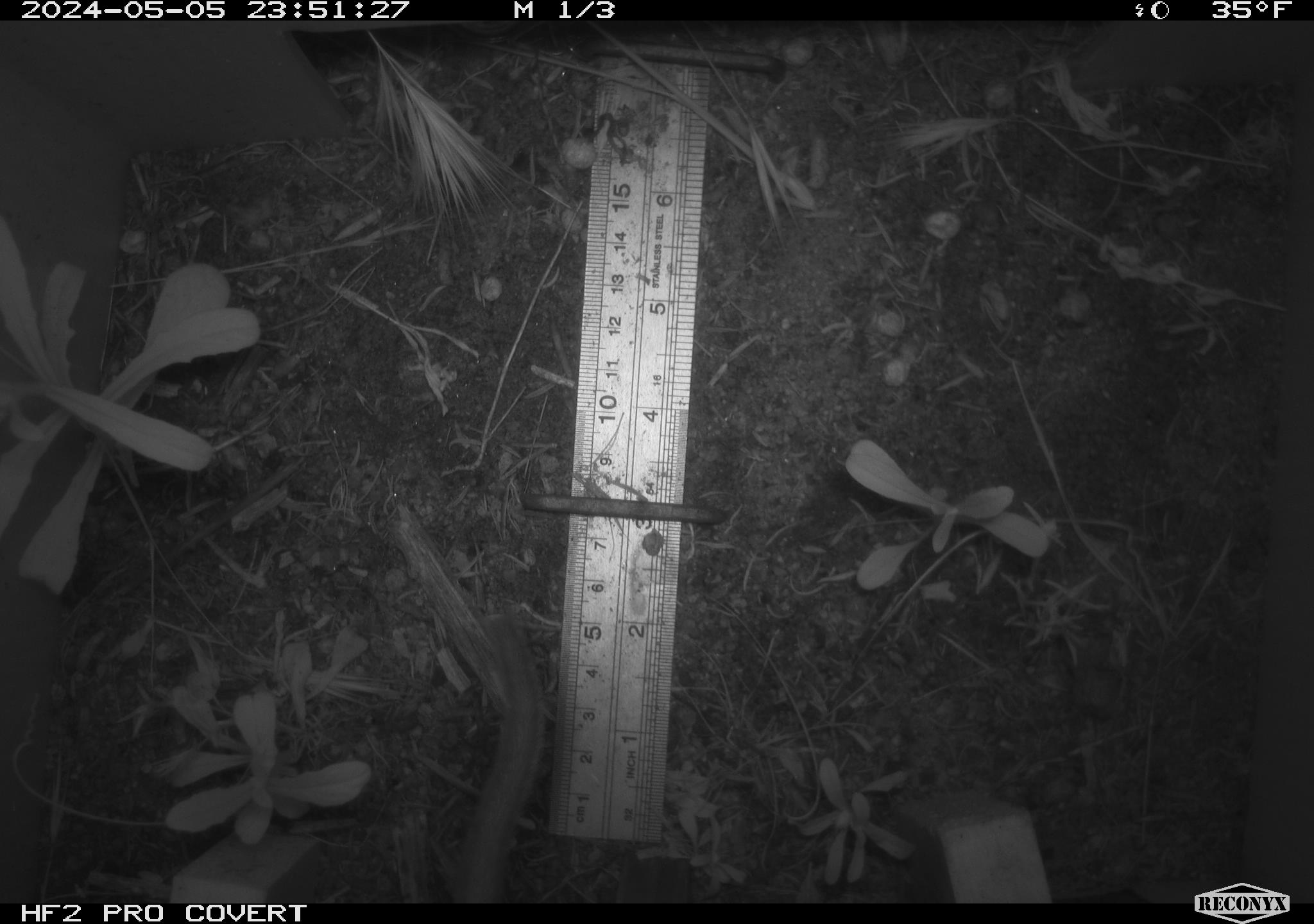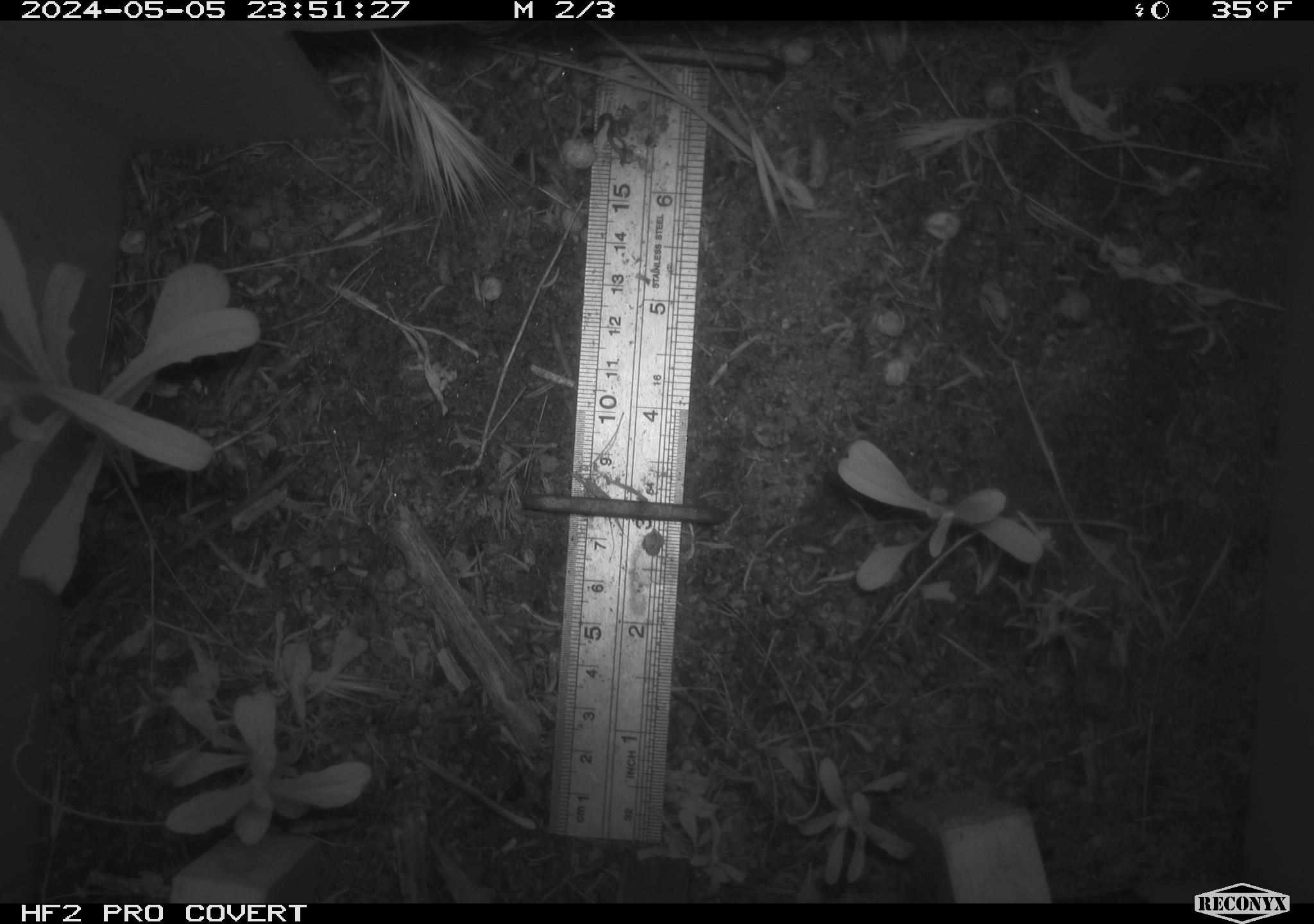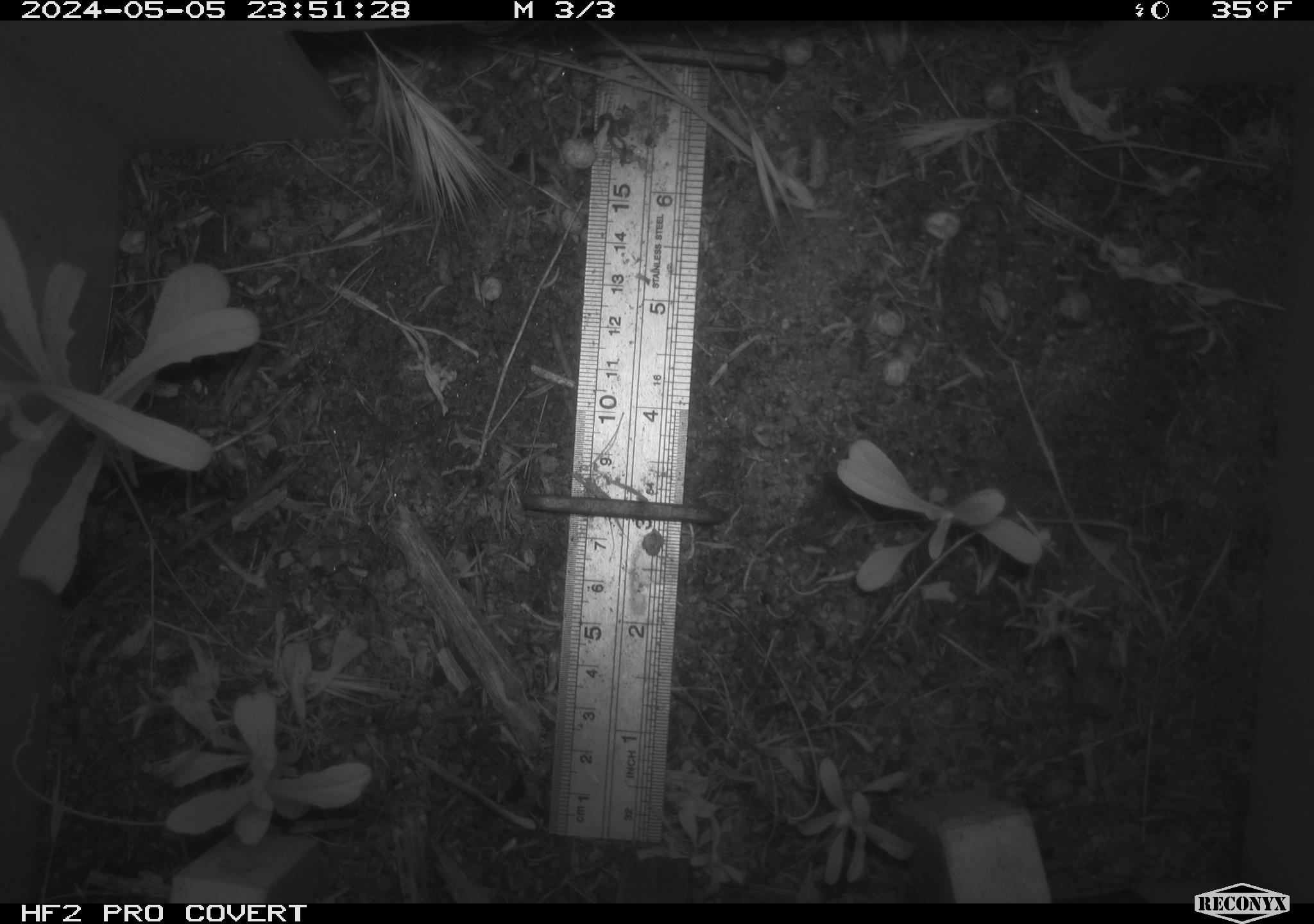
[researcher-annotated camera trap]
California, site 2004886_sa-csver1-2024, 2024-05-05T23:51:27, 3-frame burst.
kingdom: Animalia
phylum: Chordata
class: Mammalia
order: Rodentia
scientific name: Rodentia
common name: rodent